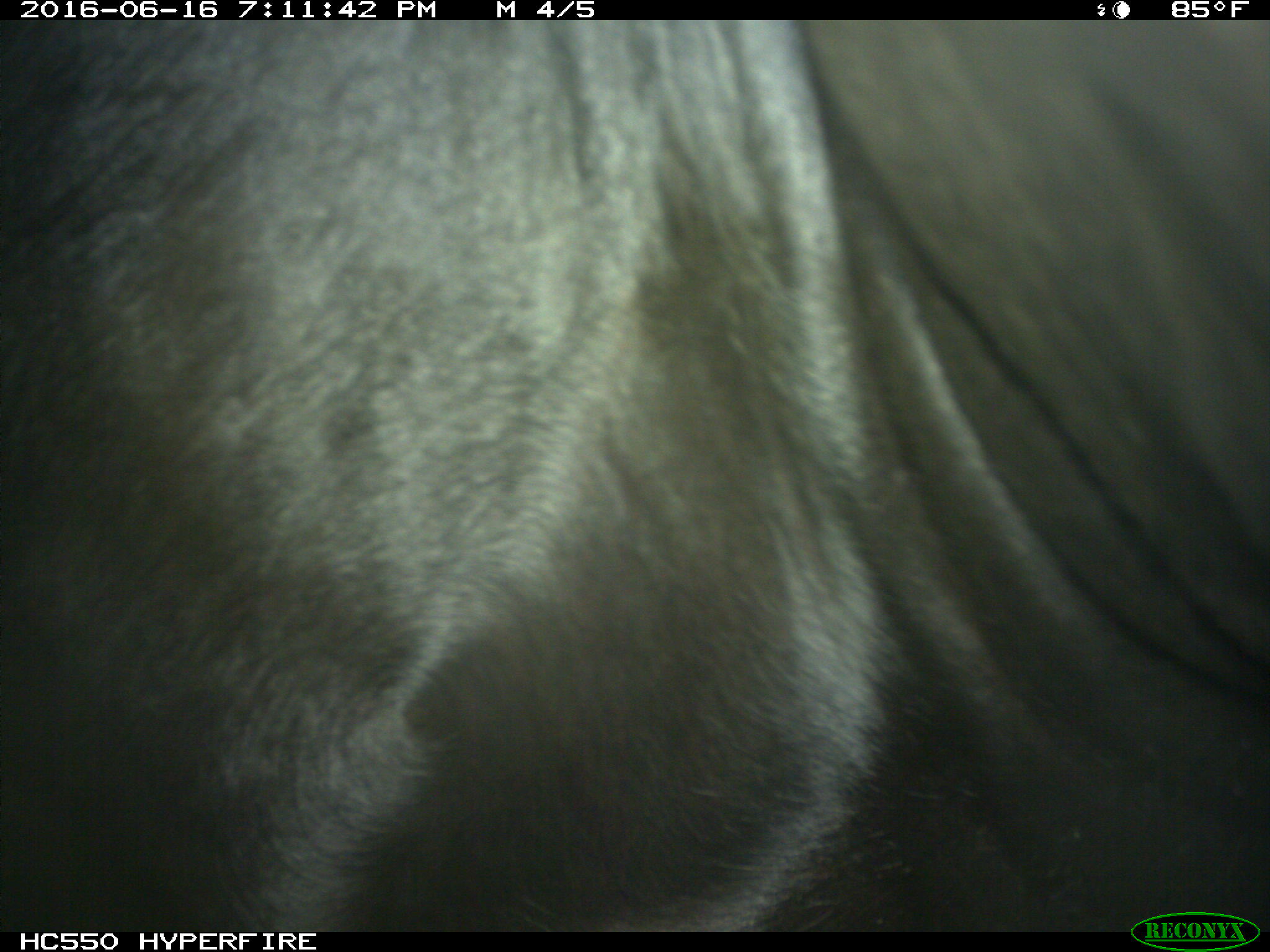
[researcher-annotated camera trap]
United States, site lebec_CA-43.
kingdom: Animalia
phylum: Chordata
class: Mammalia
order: Artiodactyla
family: Bovidae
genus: Bos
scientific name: Bos taurus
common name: domestic cow